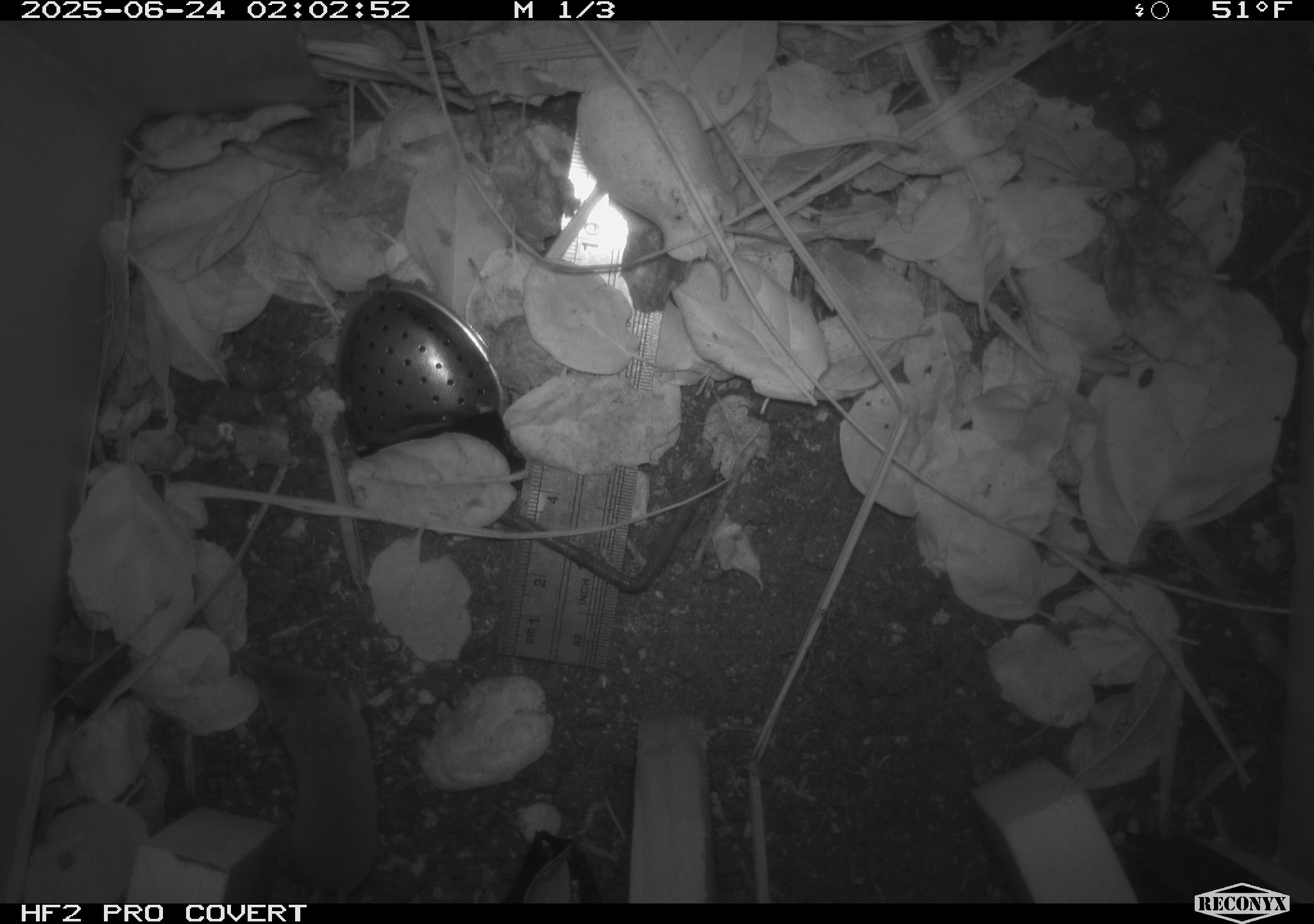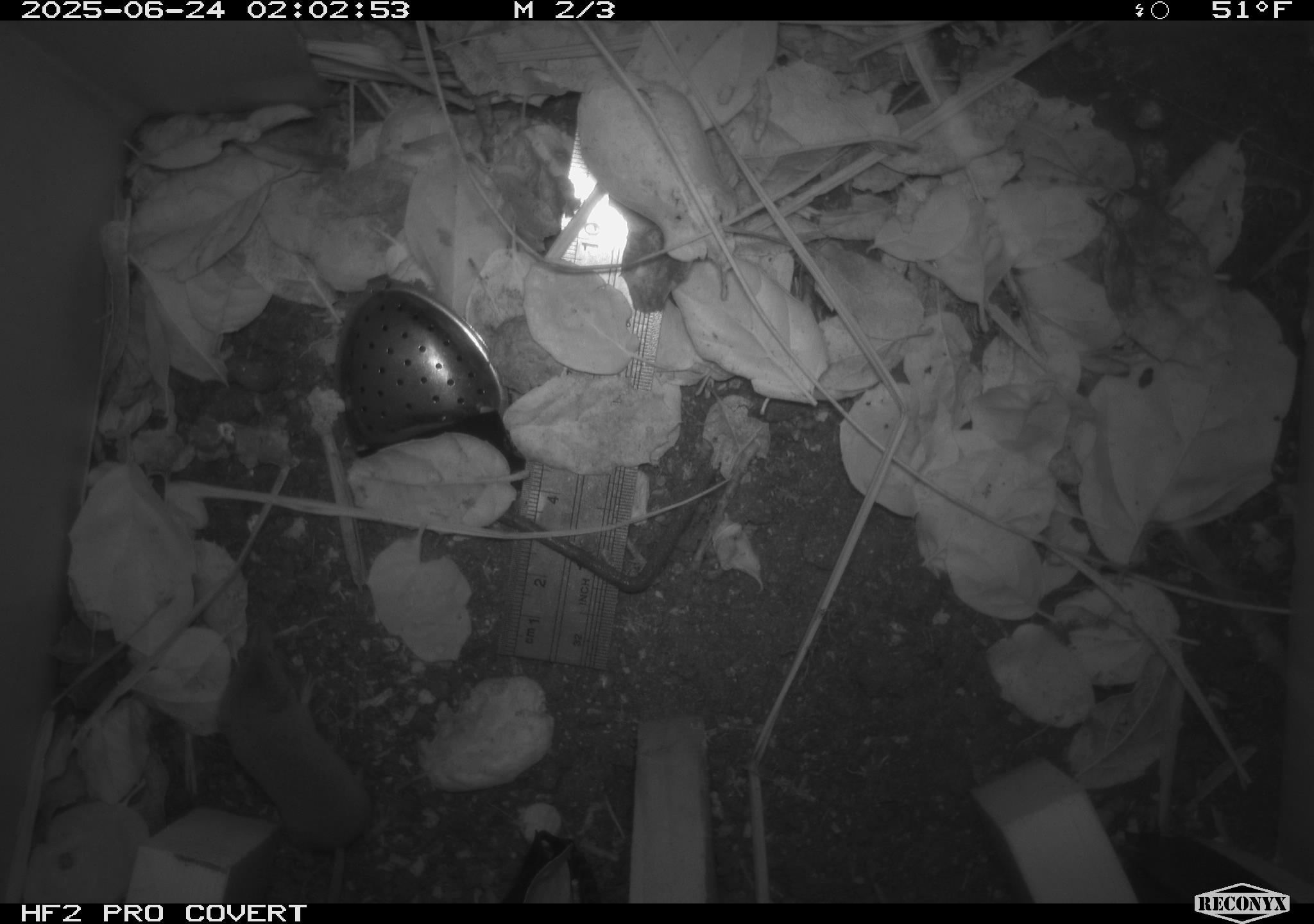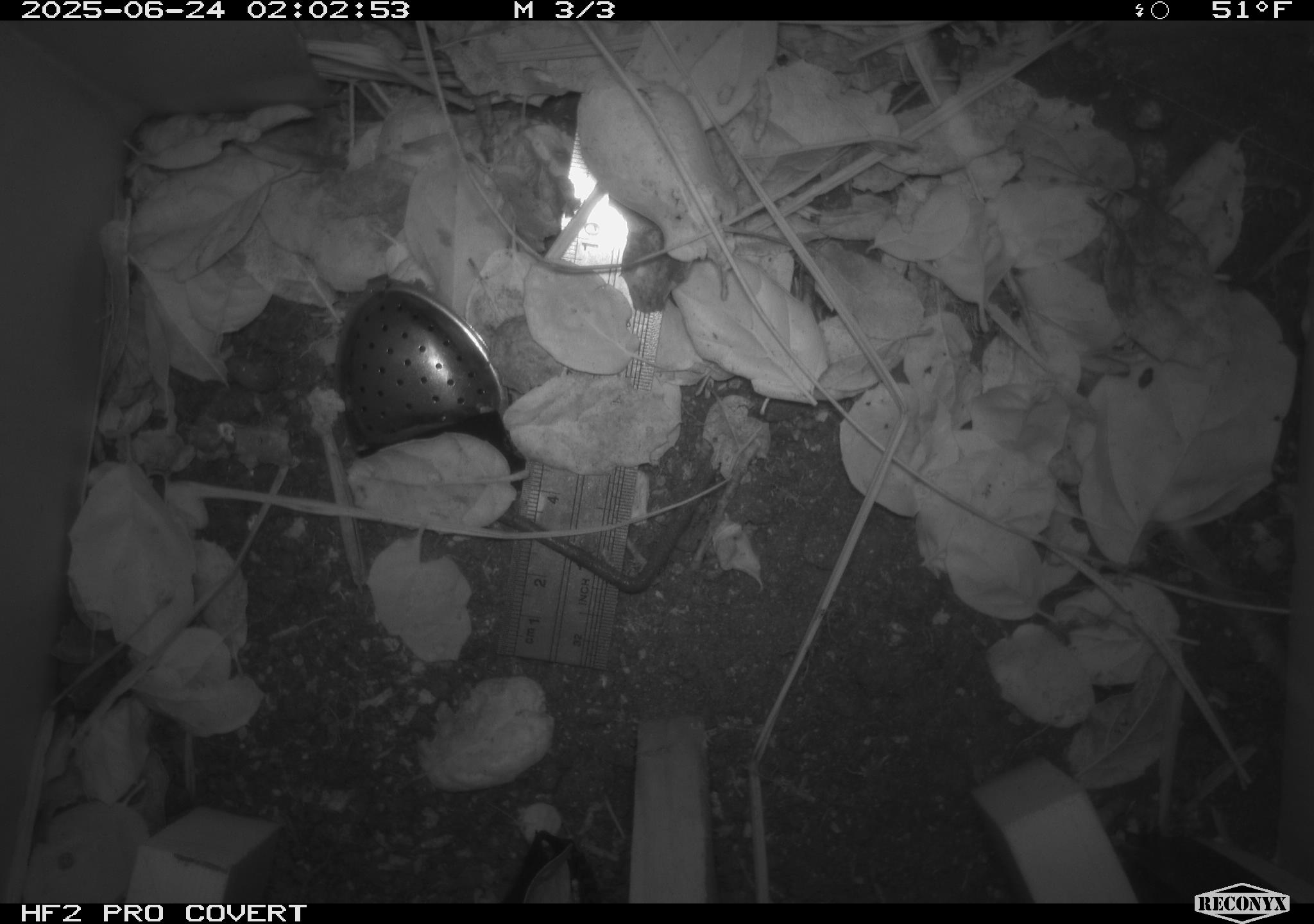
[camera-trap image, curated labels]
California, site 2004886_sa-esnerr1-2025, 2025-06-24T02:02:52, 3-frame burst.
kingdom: Animalia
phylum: Chordata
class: Mammalia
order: Rodentia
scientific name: Rodentia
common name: rodent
Rodent (Rodentia).